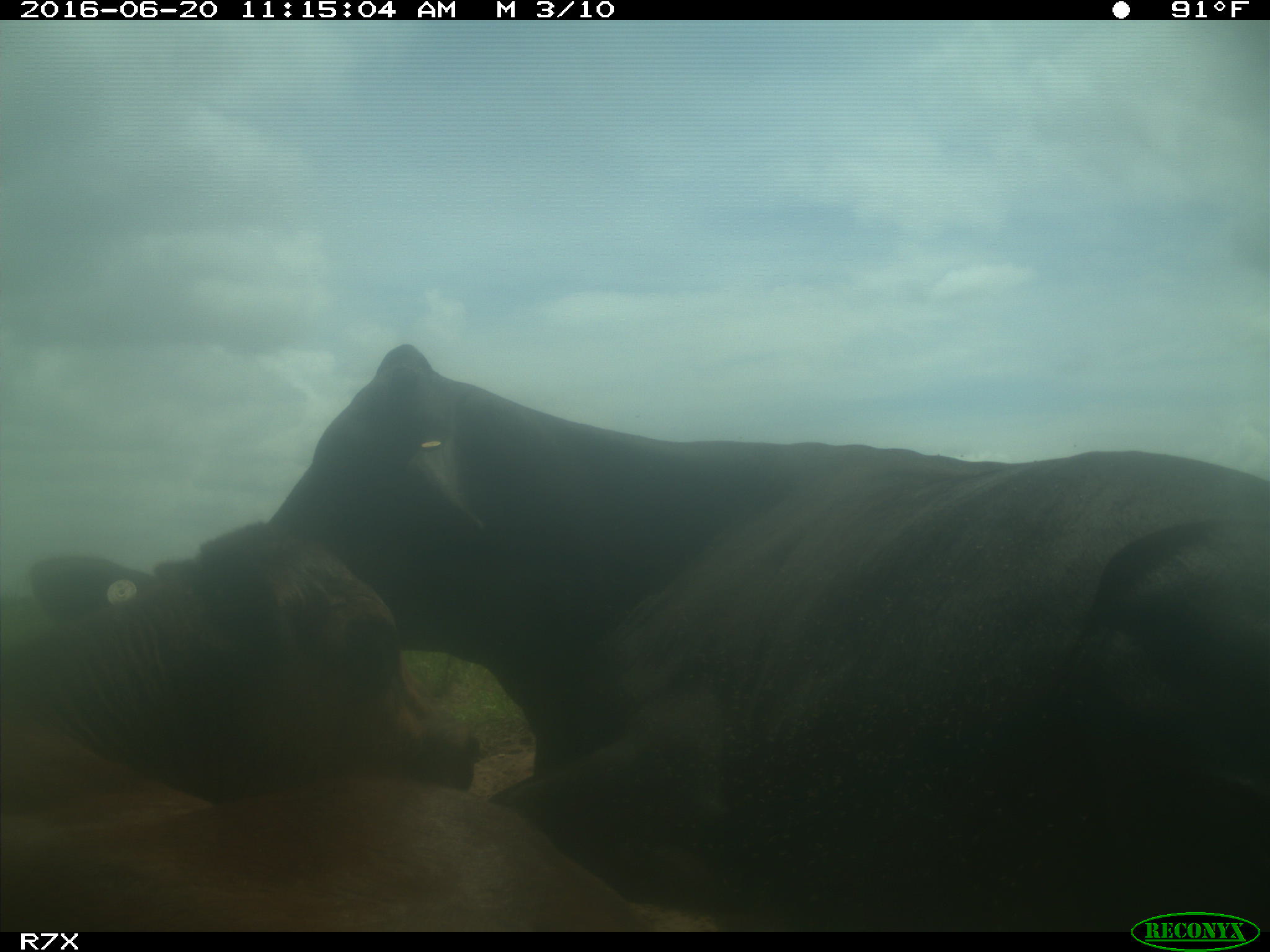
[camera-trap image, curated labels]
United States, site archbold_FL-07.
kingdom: Animalia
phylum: Chordata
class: Mammalia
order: Artiodactyla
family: Bovidae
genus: Bos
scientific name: Bos taurus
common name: domestic cow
Bos taurus (domestic cow).